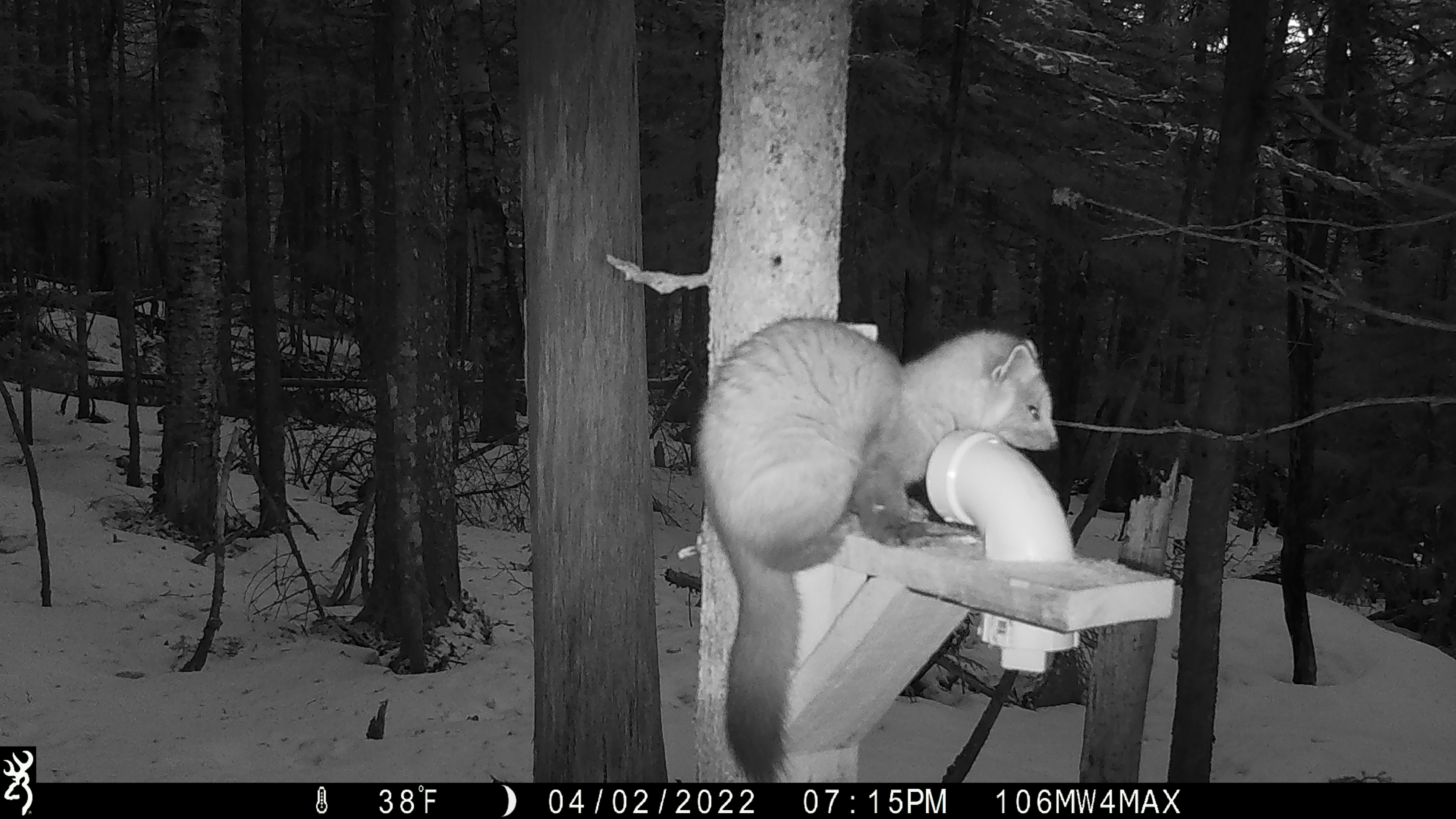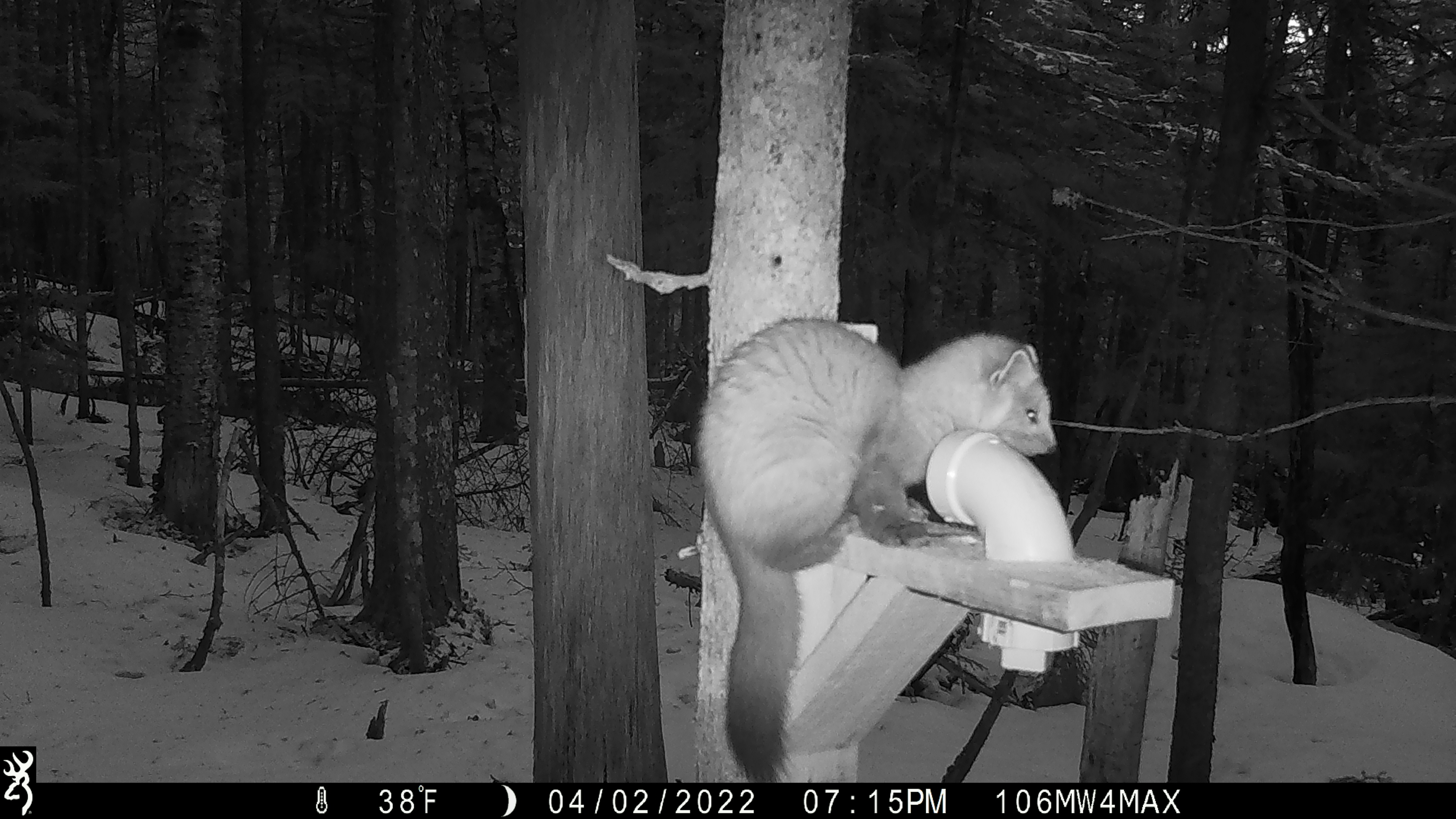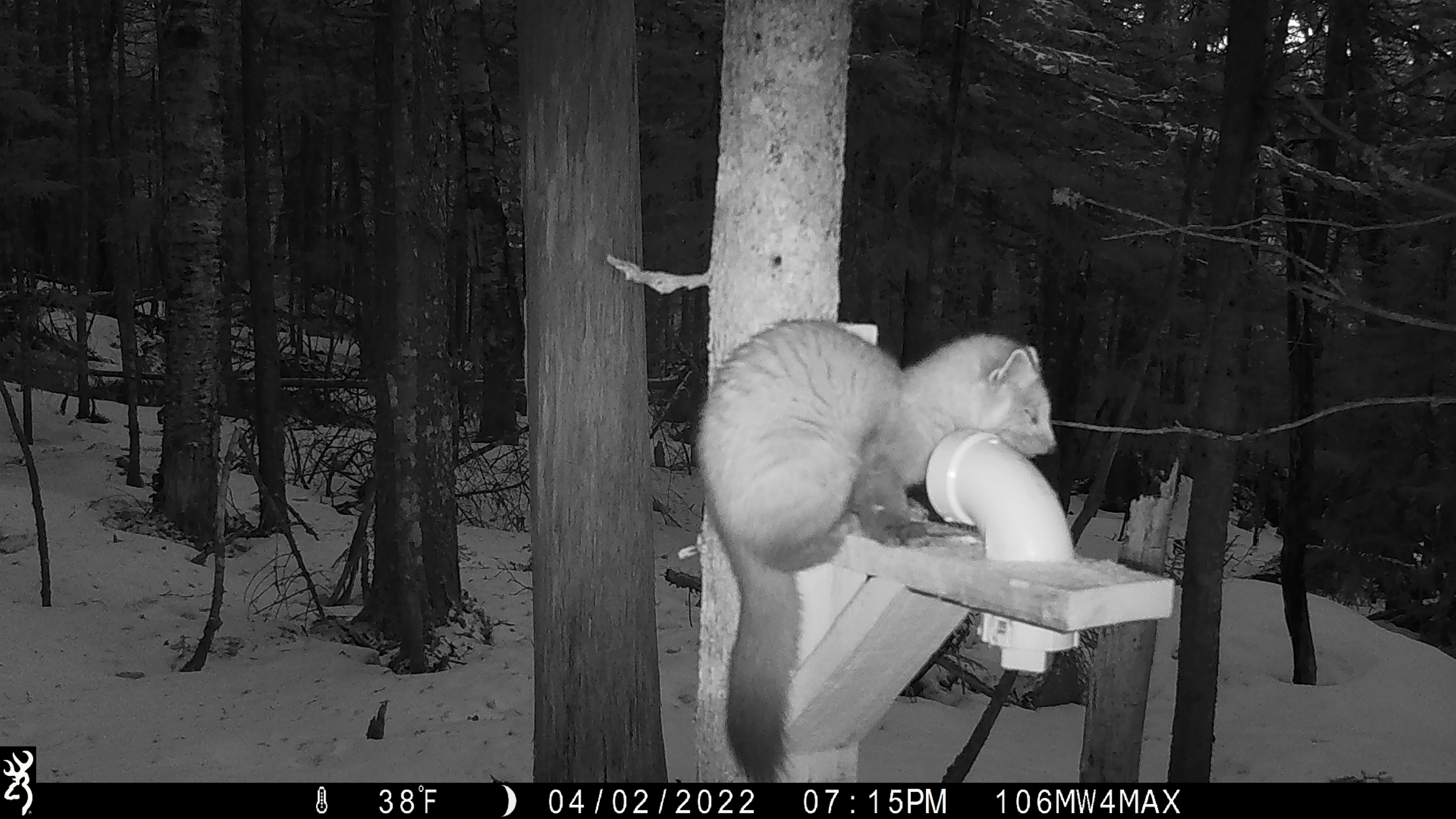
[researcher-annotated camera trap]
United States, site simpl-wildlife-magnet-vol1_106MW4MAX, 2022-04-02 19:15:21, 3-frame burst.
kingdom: Animalia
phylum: Chordata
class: Mammalia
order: Carnivora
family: Mustelidae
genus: Martes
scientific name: Martes americana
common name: american marten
American marten (Martes americana).